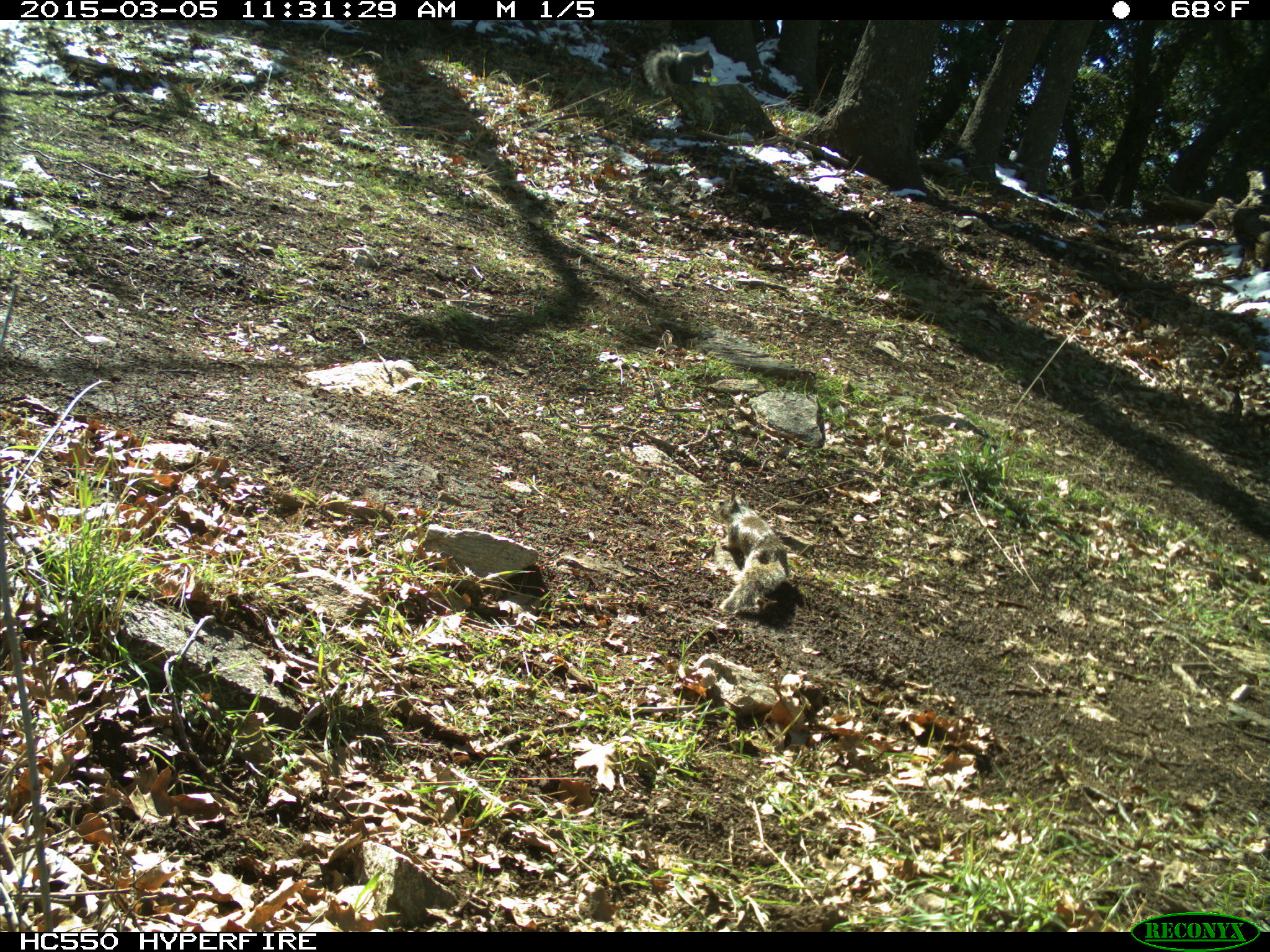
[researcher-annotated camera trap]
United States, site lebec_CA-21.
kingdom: Animalia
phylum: Chordata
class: Mammalia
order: Rodentia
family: Sciuridae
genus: Sciurus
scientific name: Sciurus carolinensis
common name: eastern gray squirrel